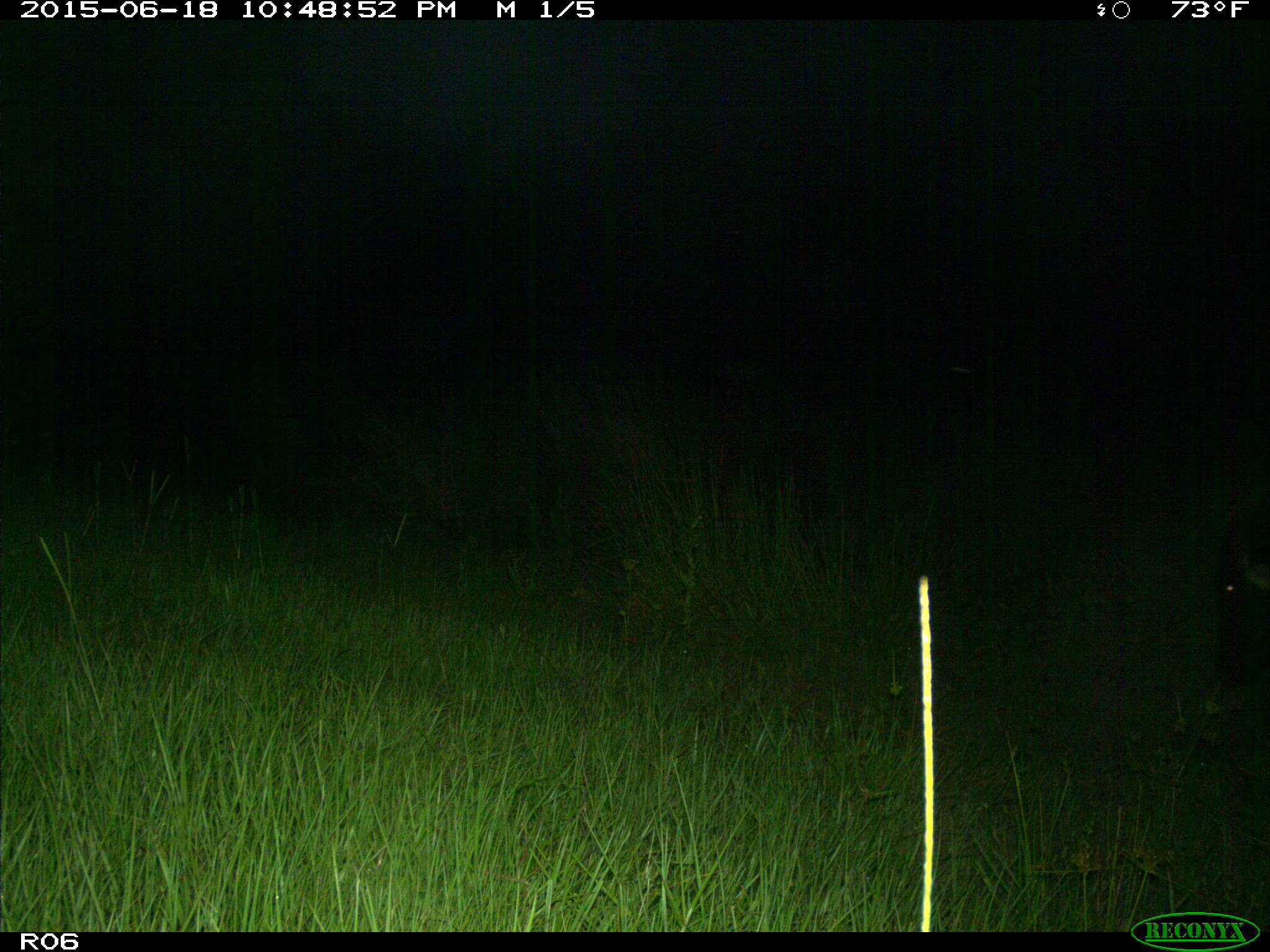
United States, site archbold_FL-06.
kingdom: Animalia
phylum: Chordata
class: Mammalia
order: Artiodactyla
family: Bovidae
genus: Bos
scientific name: Bos taurus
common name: domestic cow